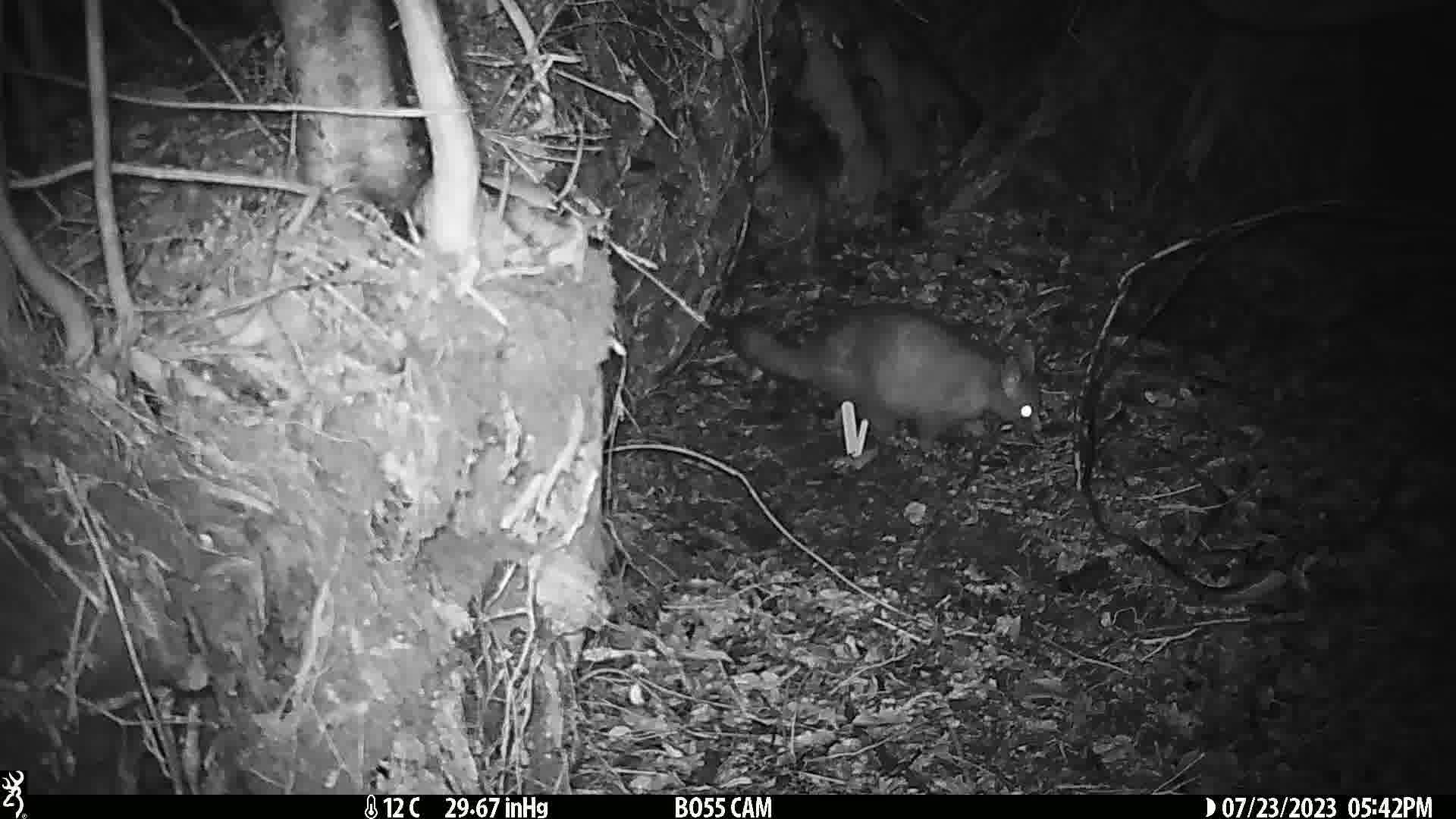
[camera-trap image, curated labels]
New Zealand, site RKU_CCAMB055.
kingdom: Animalia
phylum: Chordata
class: Mammalia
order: Diprotodontia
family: Phalangeridae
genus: Trichosurus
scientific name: Trichosurus vulpecula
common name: common brushtail possum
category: possum